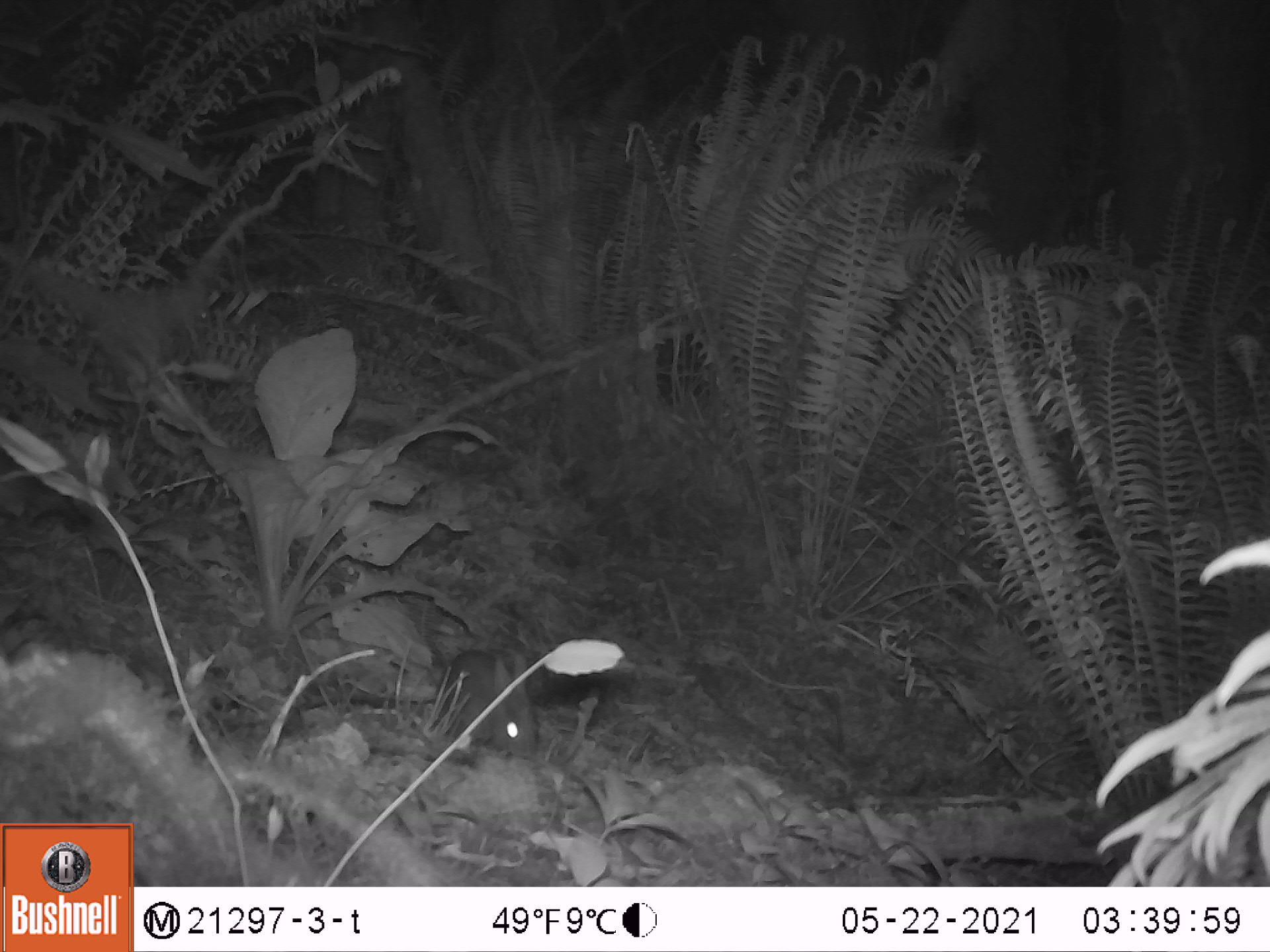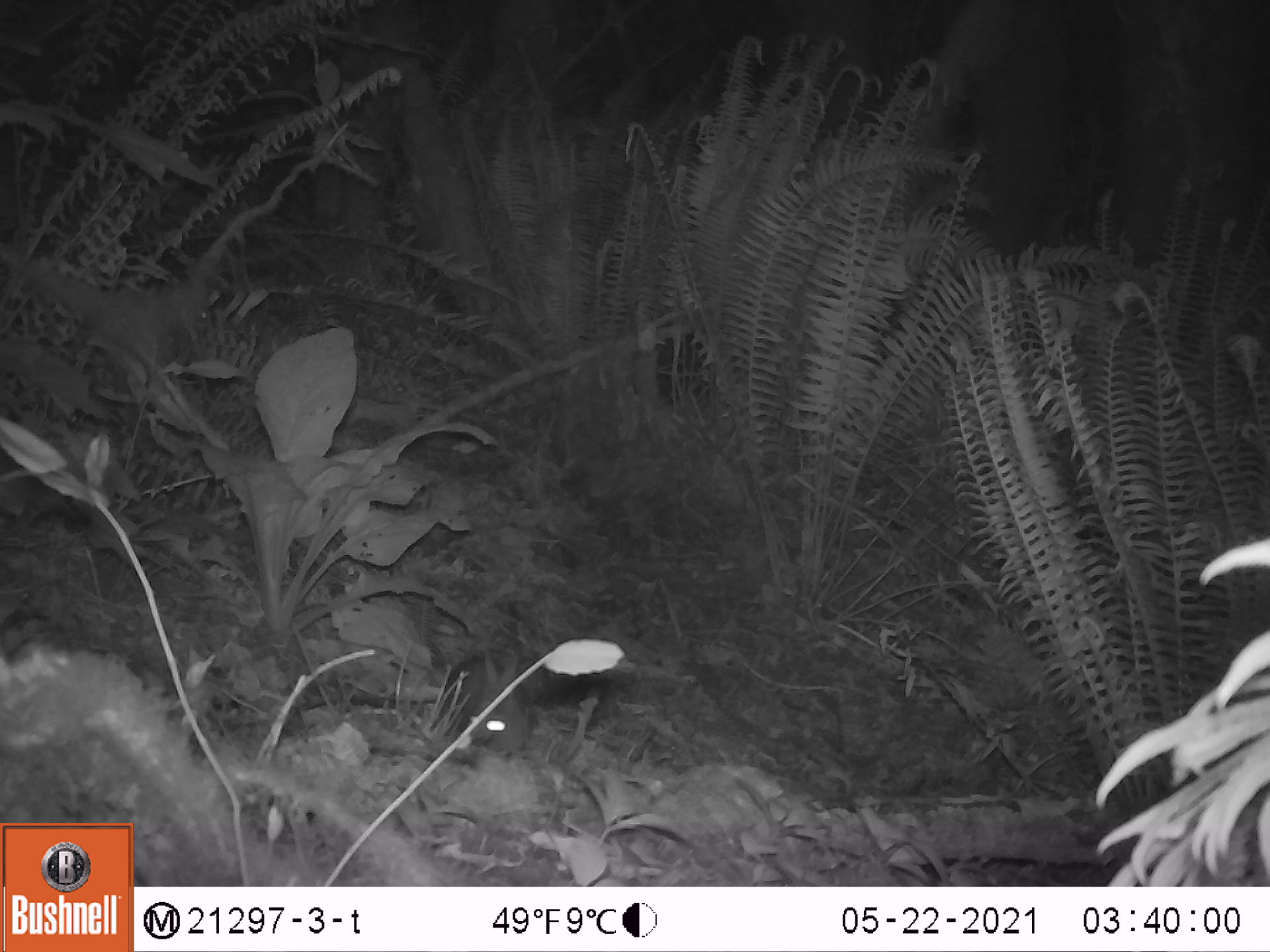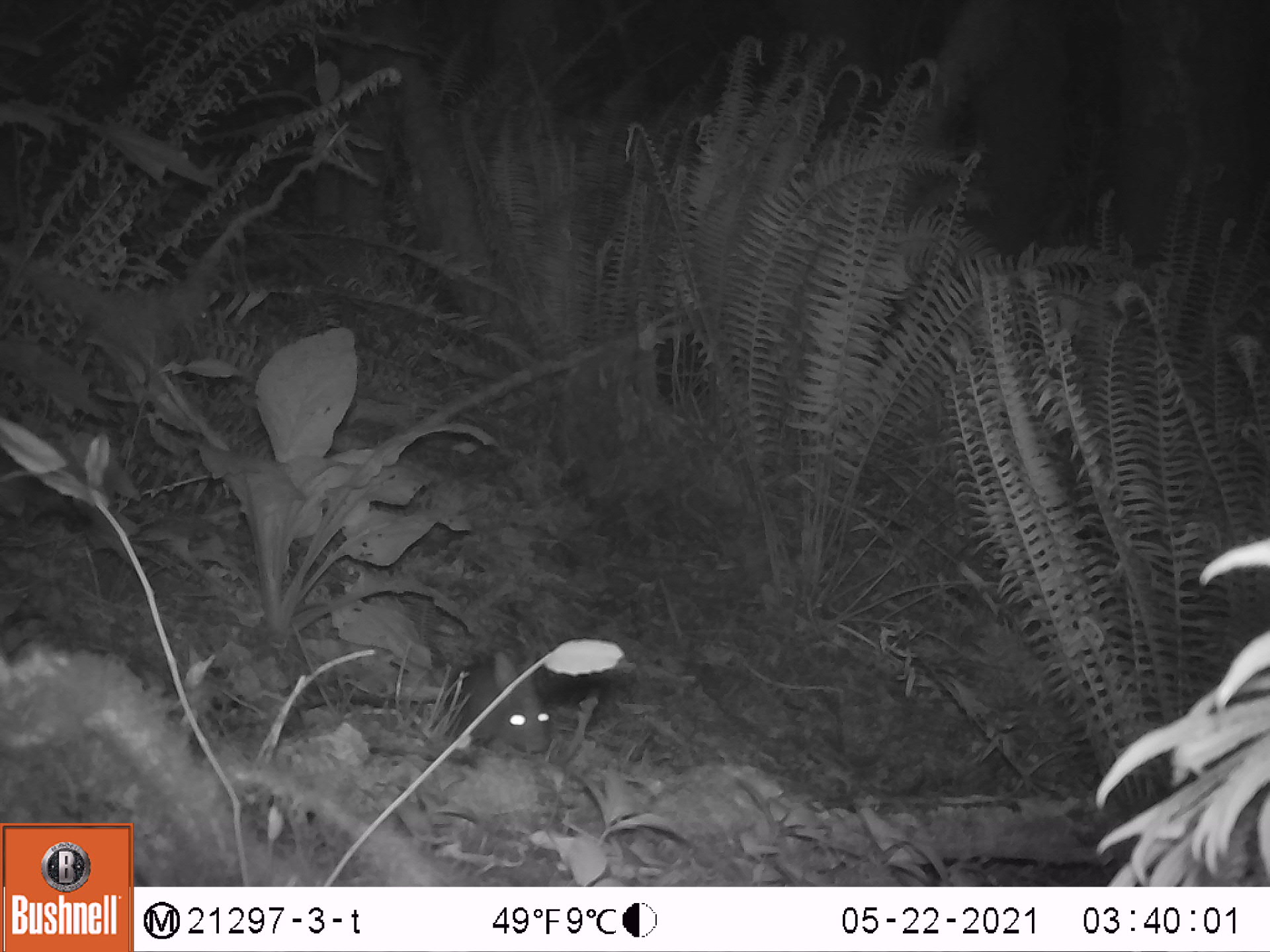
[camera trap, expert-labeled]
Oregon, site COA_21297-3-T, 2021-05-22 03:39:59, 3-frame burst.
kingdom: Animalia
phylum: Chordata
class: Mammalia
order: Lagomorpha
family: Leporidae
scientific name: Leporidae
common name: hares and rabbits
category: leporidae family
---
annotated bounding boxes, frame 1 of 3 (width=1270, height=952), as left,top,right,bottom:
leporidae family: 435,642,540,763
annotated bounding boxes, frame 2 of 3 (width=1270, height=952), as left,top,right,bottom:
leporidae family: 432,640,540,762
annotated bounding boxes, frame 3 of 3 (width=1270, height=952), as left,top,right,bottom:
leporidae family: 426,642,562,761